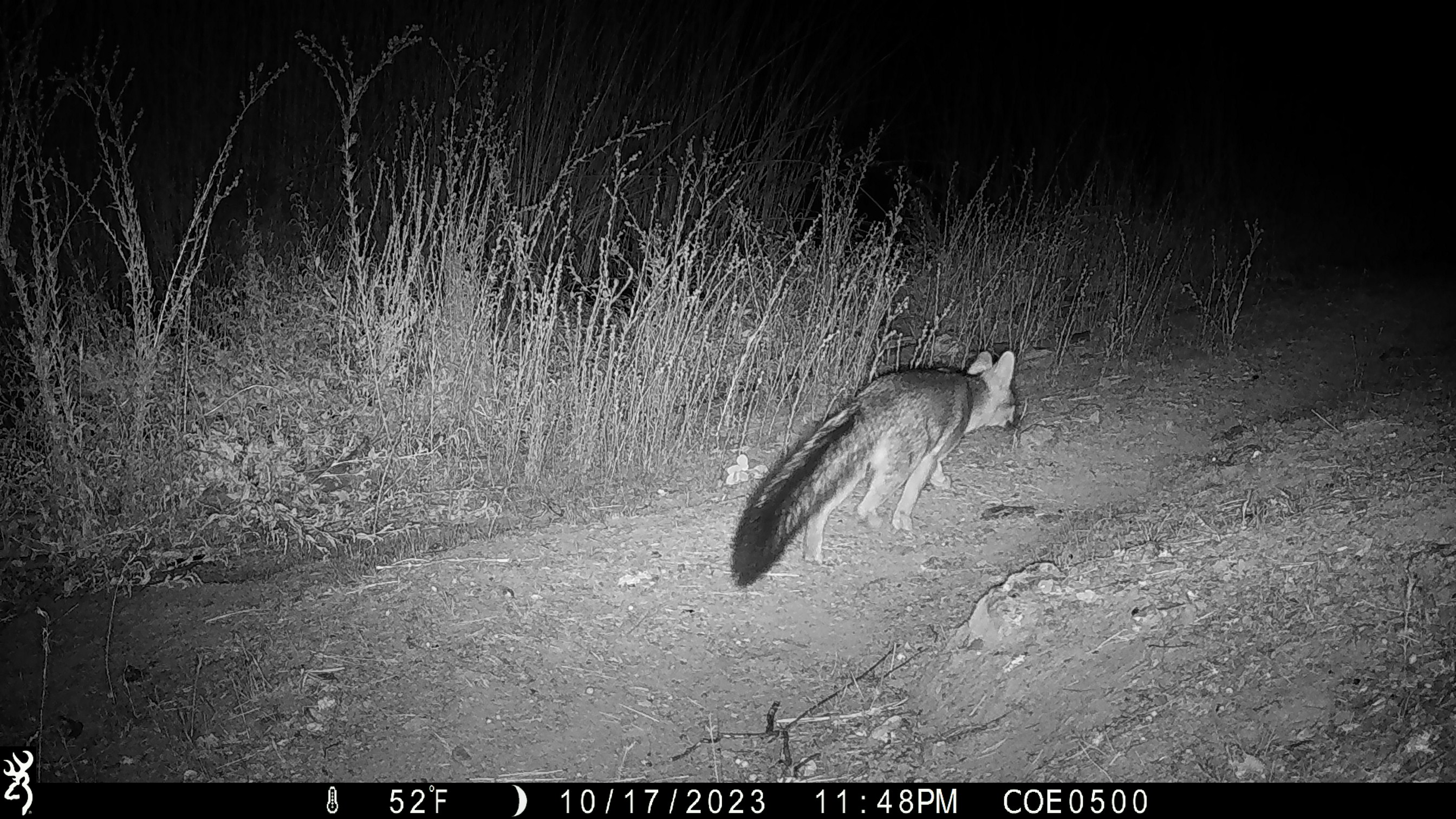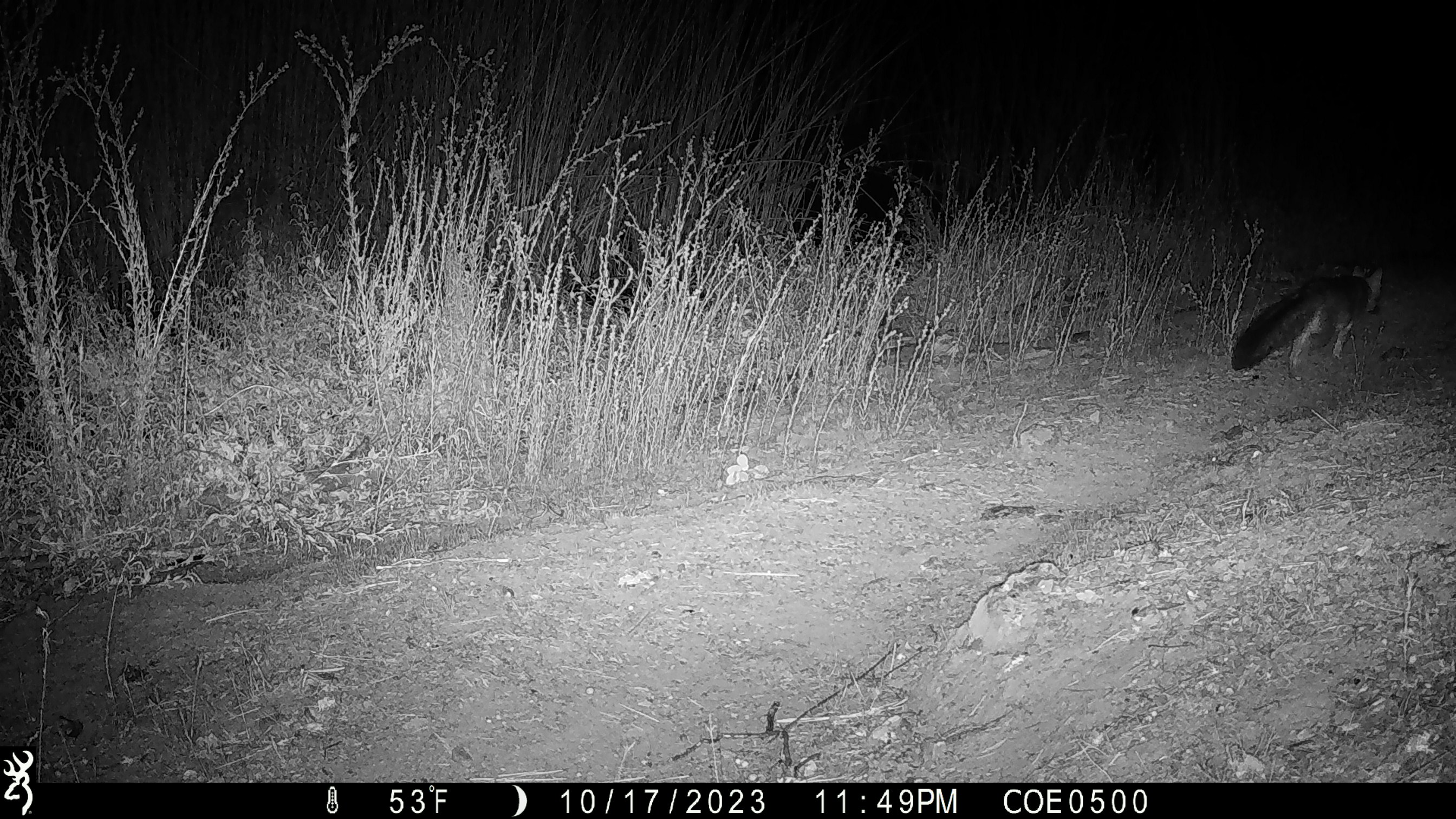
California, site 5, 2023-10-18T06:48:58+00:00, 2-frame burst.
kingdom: Animalia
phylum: Chordata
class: Mammalia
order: Carnivora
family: Canidae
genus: Urocyon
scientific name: Urocyon cinereoargenteus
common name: gray fox